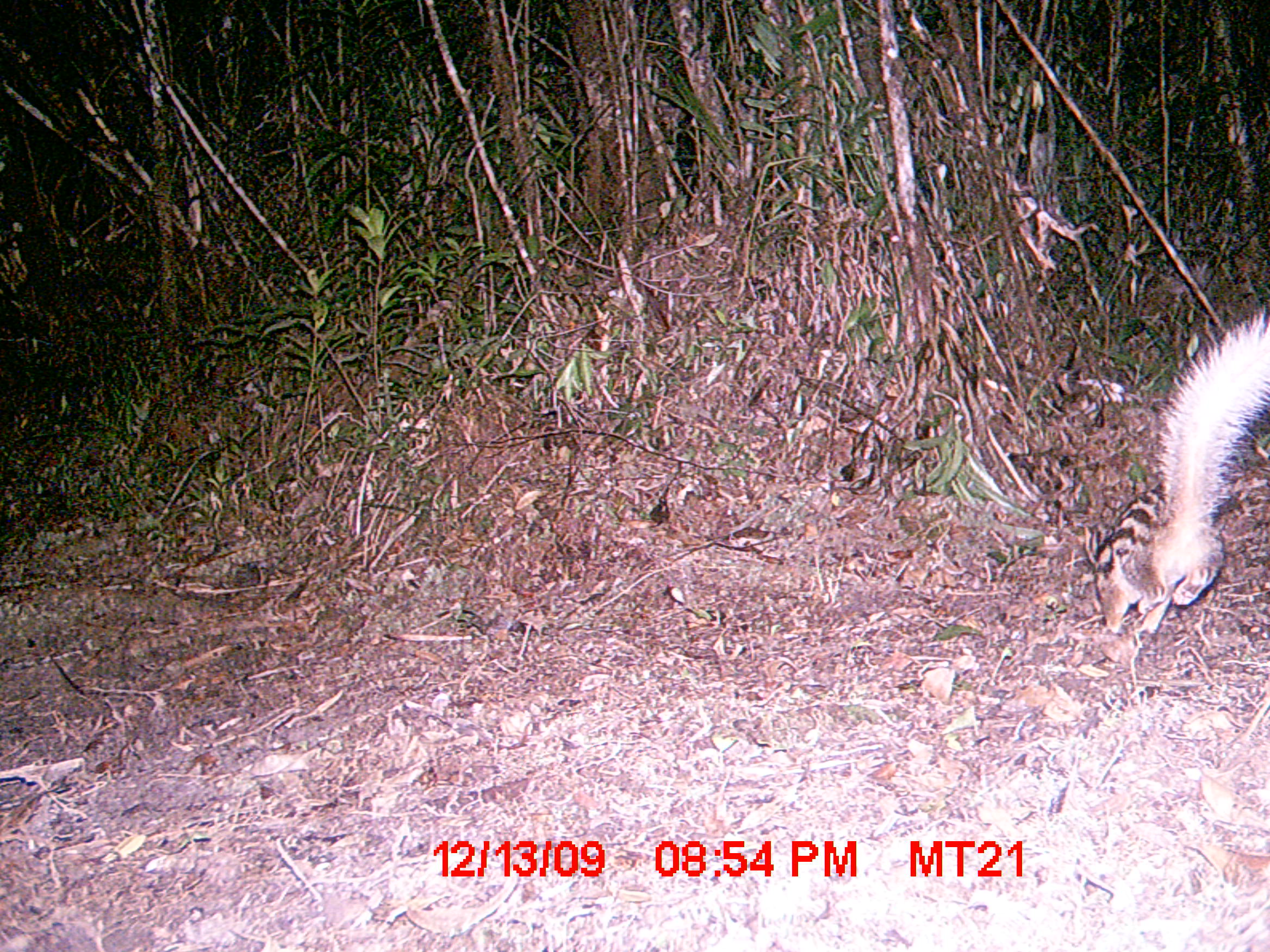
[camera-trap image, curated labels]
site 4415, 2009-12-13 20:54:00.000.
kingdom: Animalia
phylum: Chordata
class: Mammalia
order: Carnivora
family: Eupleridae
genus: Galidictis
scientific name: Galidictis fasciata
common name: broad-striped vontsira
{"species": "Galidictis fasciata (broad-striped vontsira)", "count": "2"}